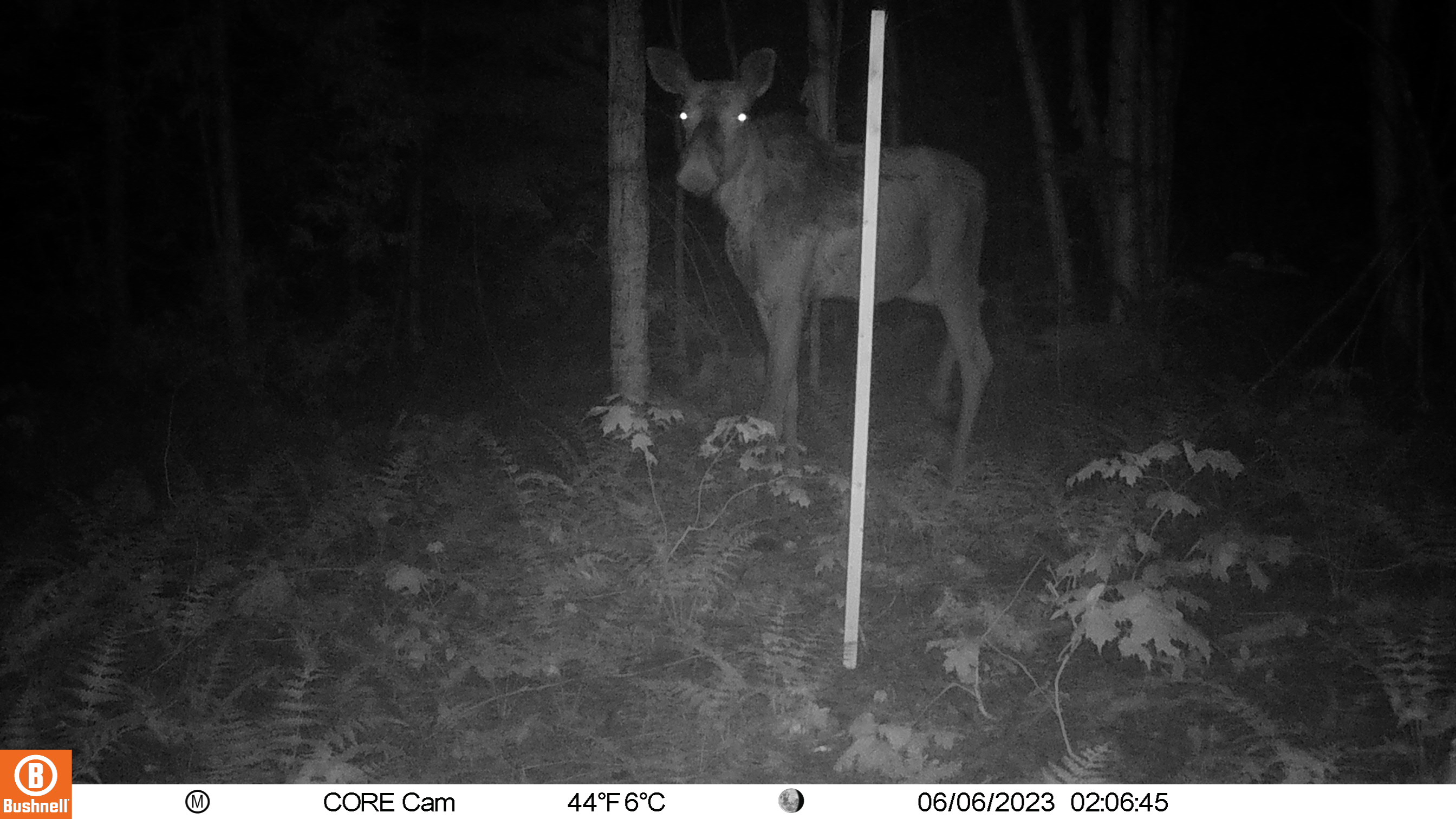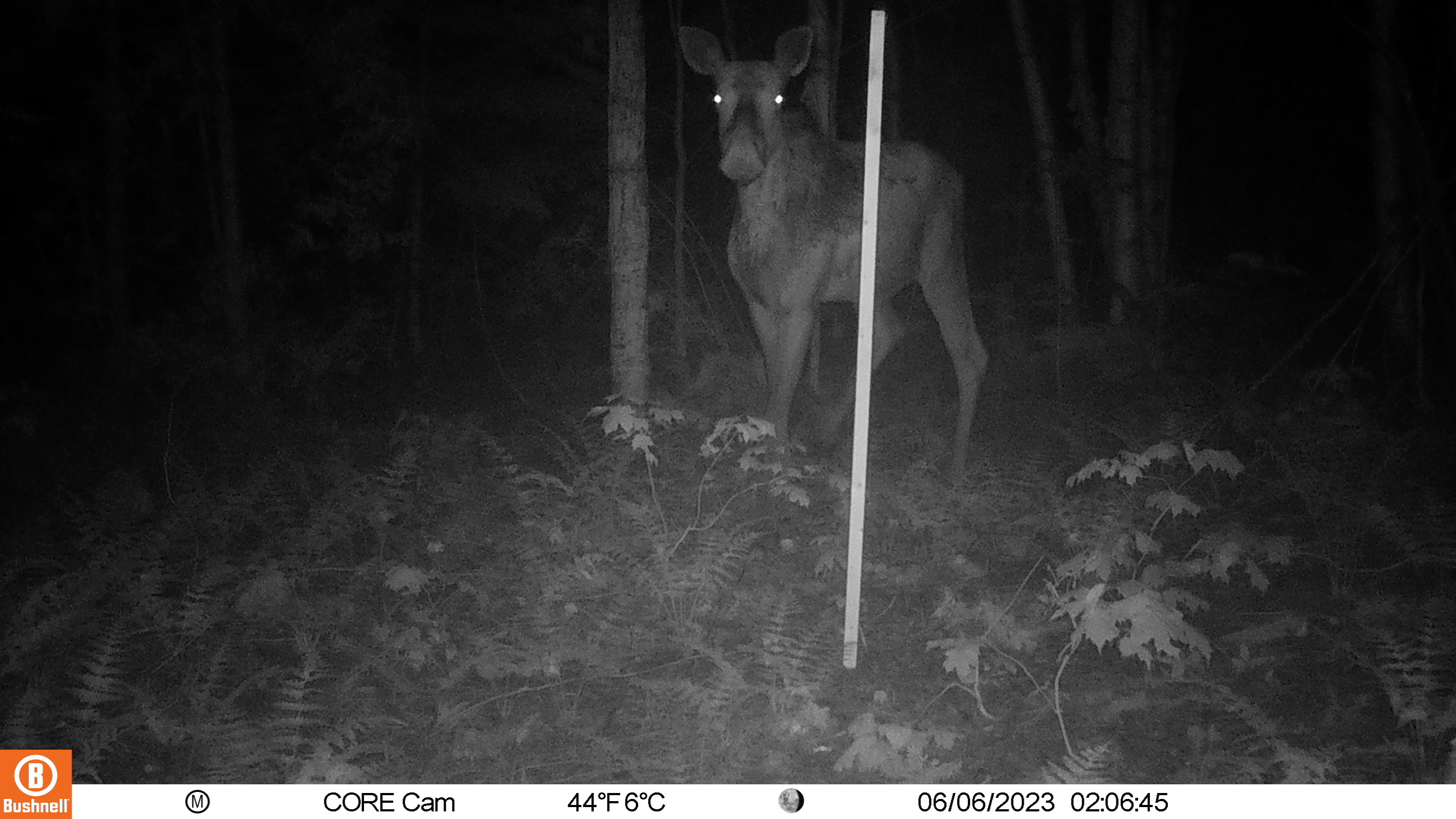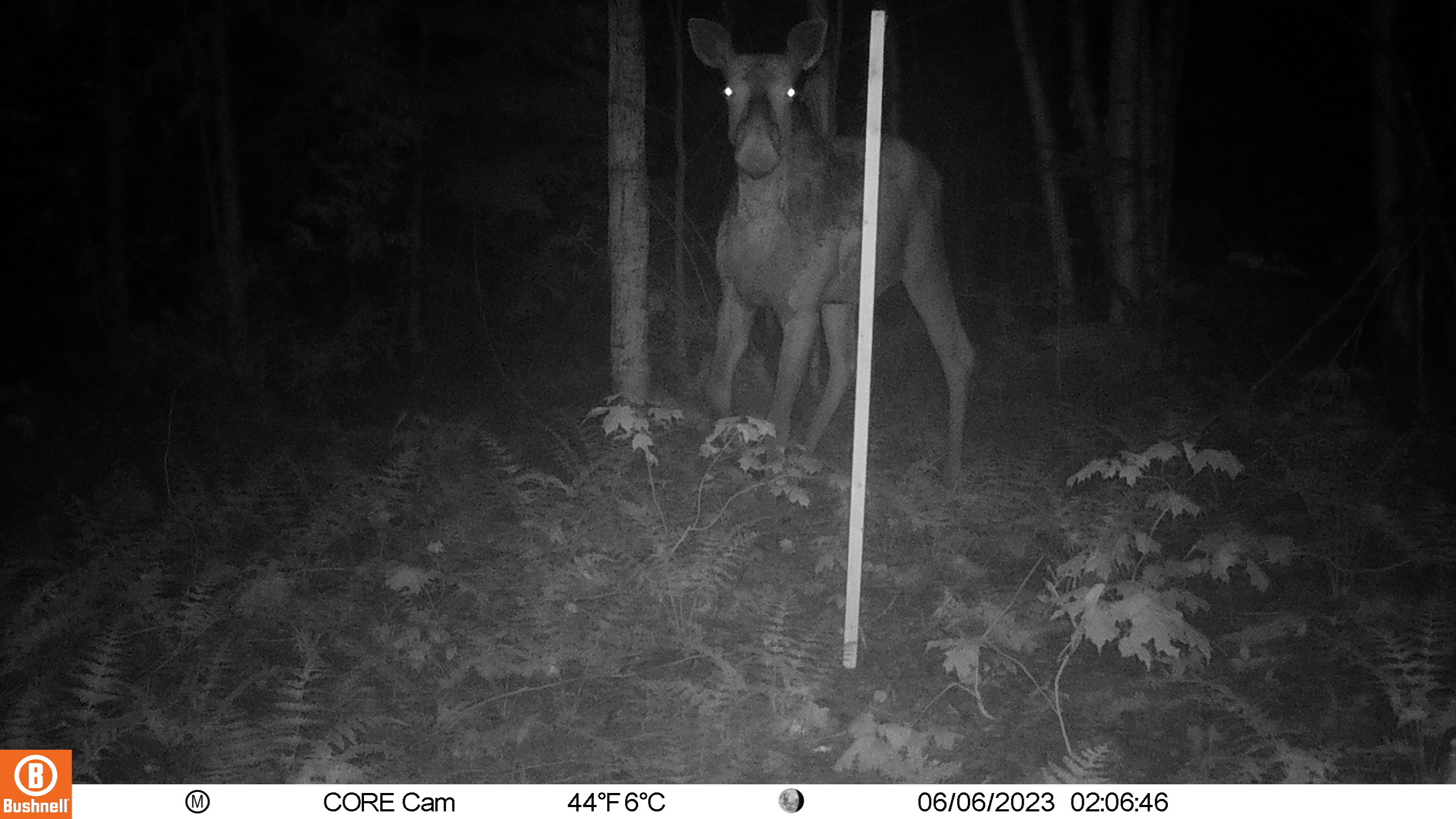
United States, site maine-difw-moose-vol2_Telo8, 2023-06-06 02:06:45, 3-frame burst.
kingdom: Animalia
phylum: Chordata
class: Mammalia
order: Artiodactyla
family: Cervidae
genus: Alces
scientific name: Alces alces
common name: moose